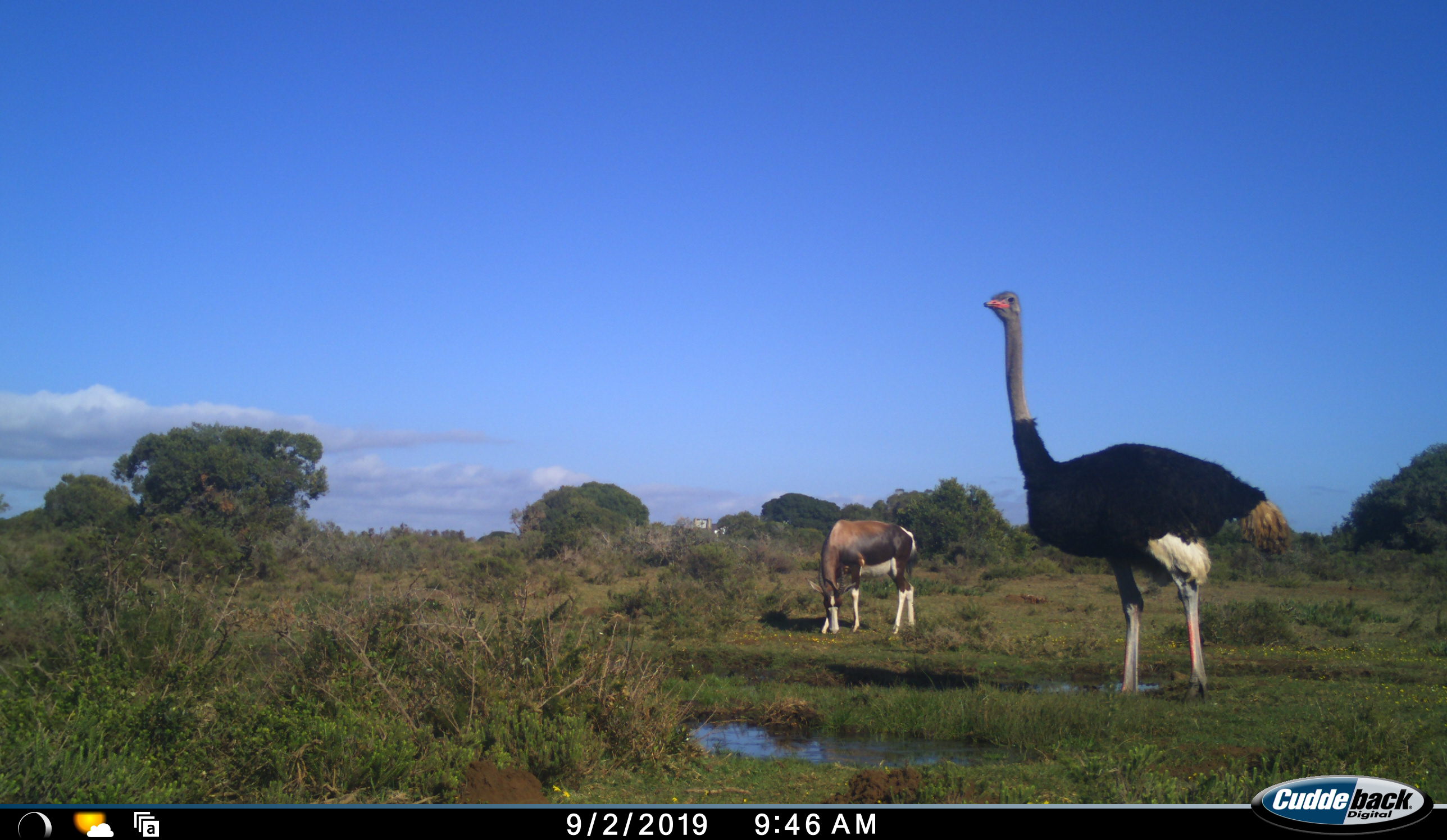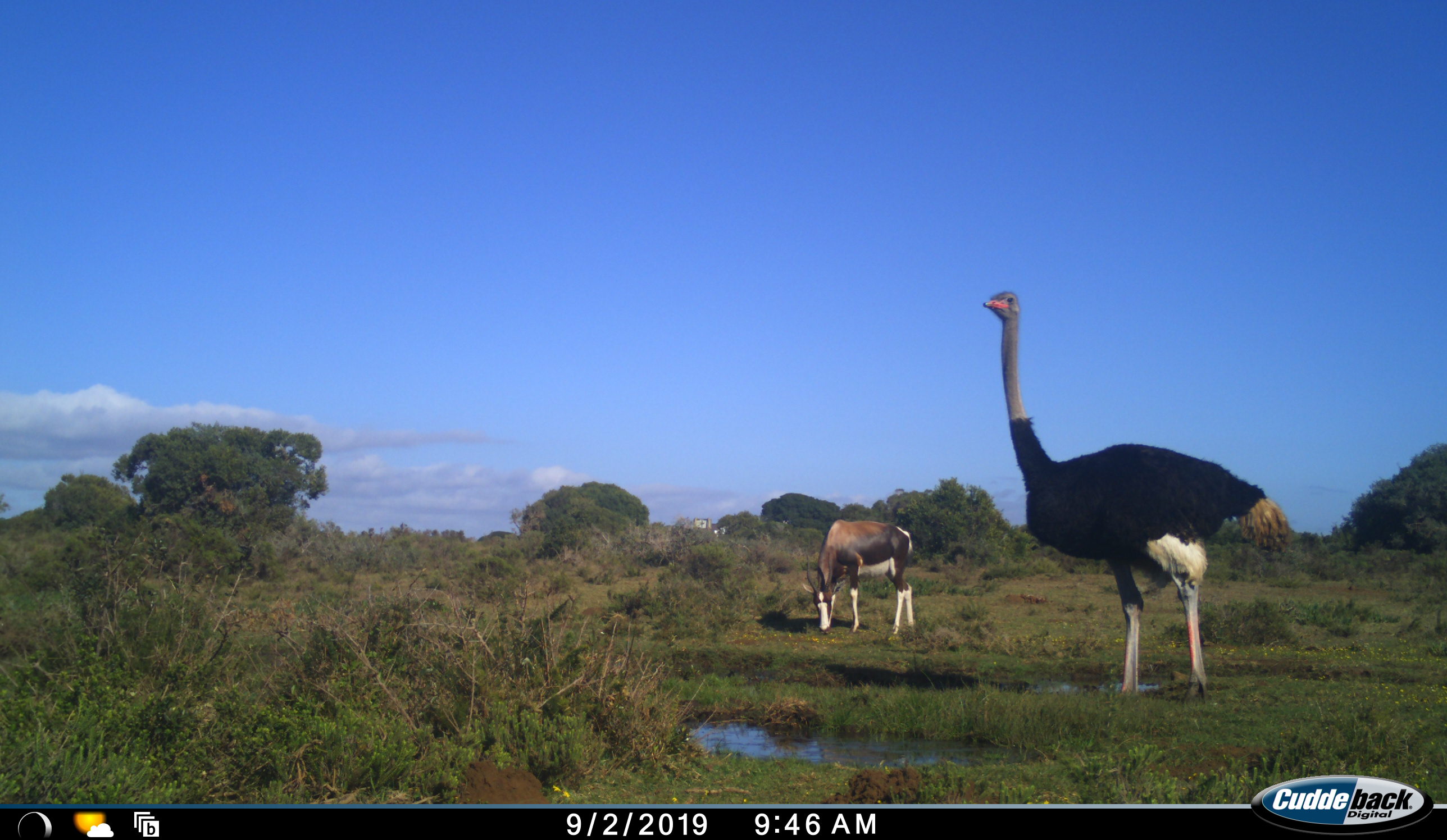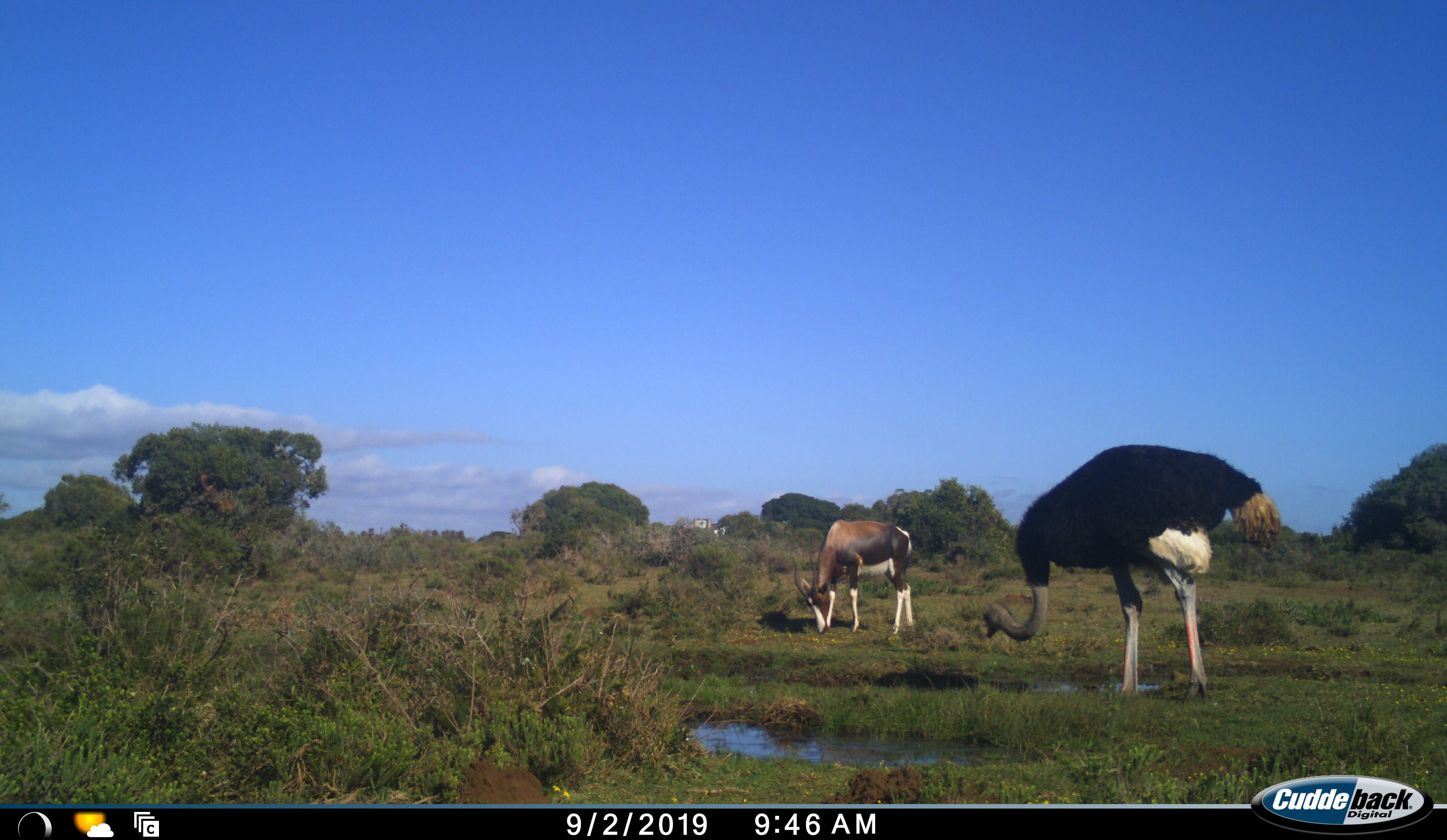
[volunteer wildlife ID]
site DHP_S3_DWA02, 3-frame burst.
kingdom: Animalia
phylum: Chordata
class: Mammalia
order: Artiodactyla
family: Bovidae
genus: Damaliscus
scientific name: Damaliscus pygargus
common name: bontebok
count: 1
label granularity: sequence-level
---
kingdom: Animalia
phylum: Chordata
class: Aves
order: Struthioniformes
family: Struthionidae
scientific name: Struthionidae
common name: ostrich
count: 1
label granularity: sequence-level